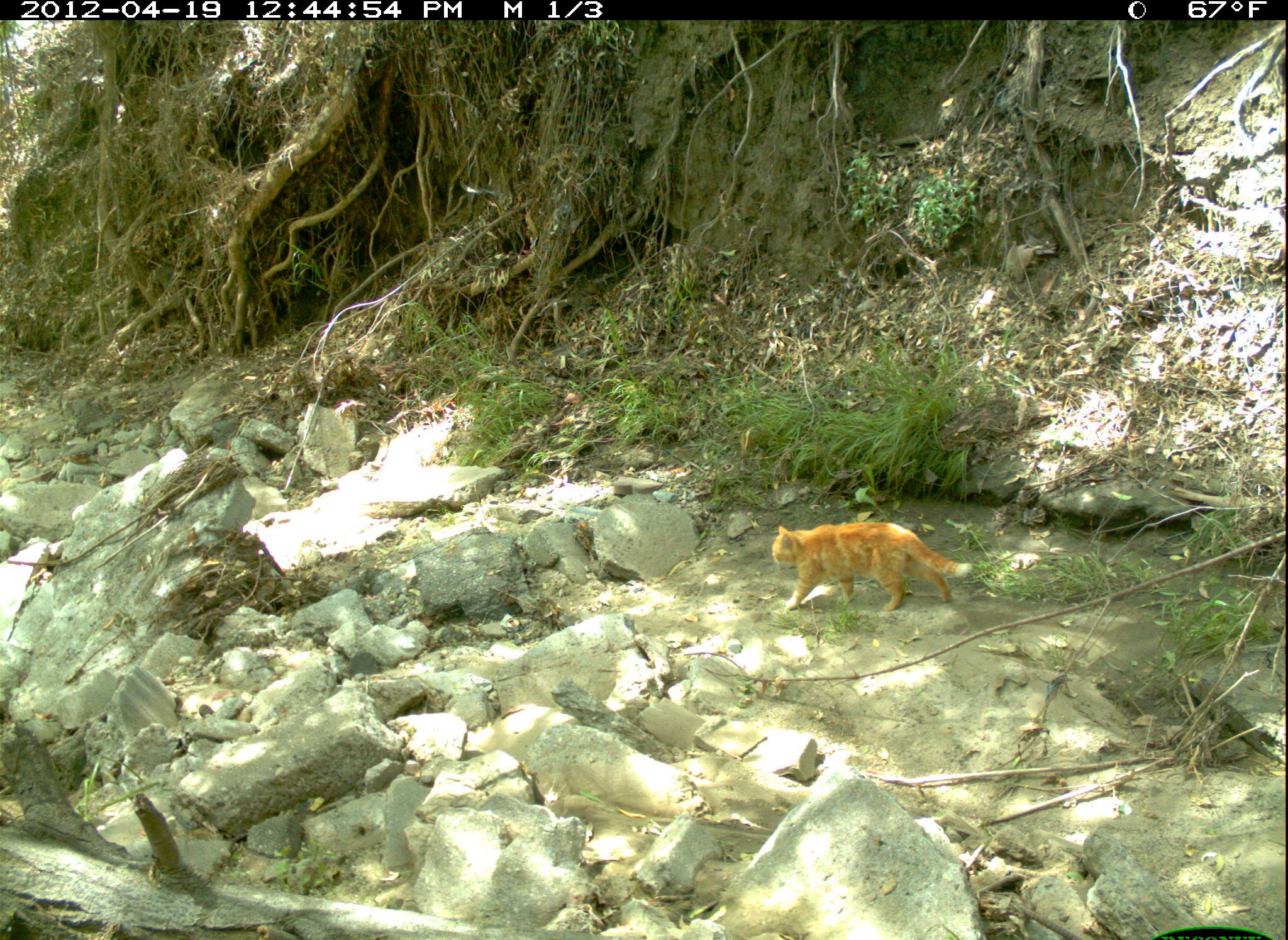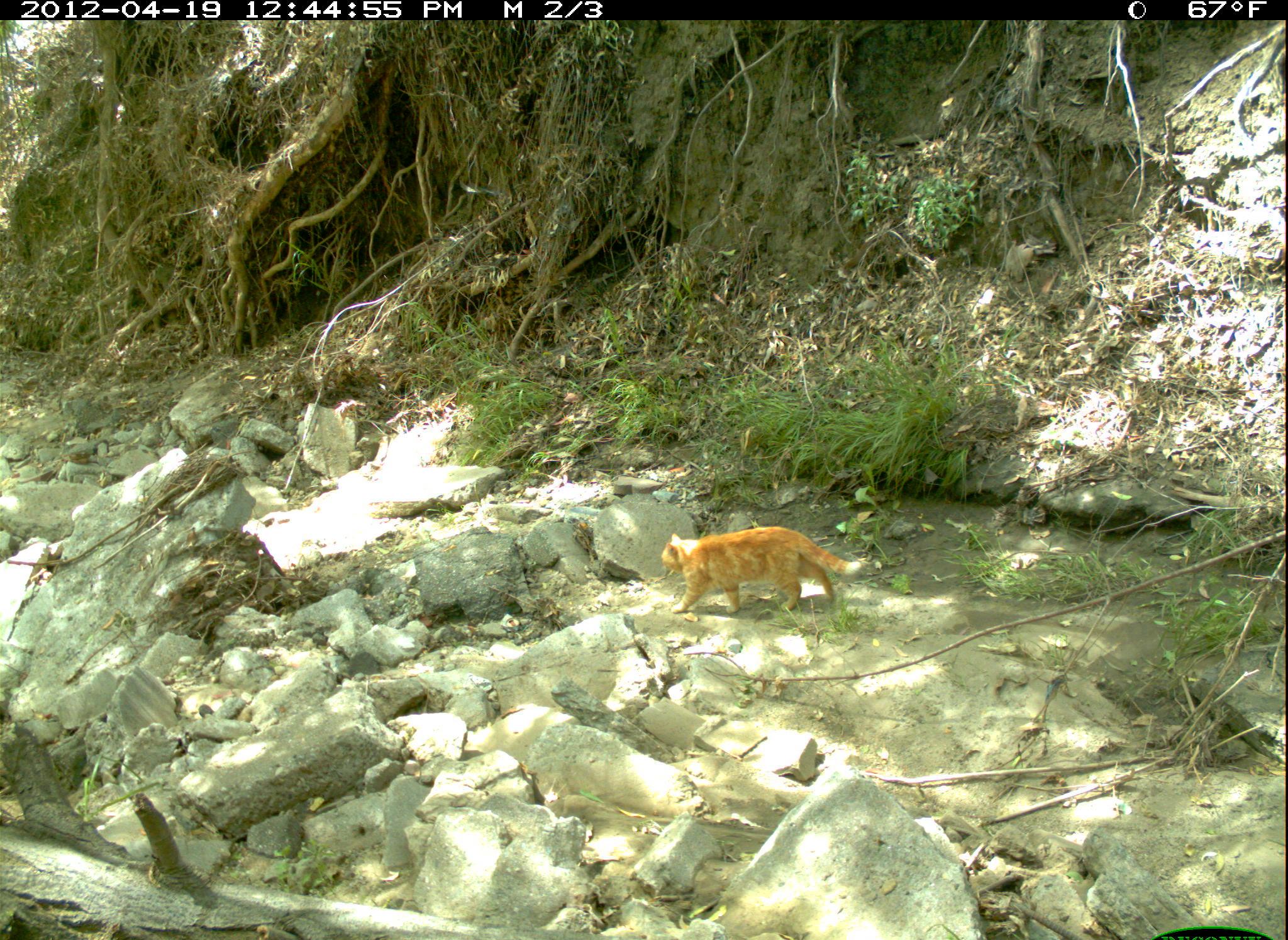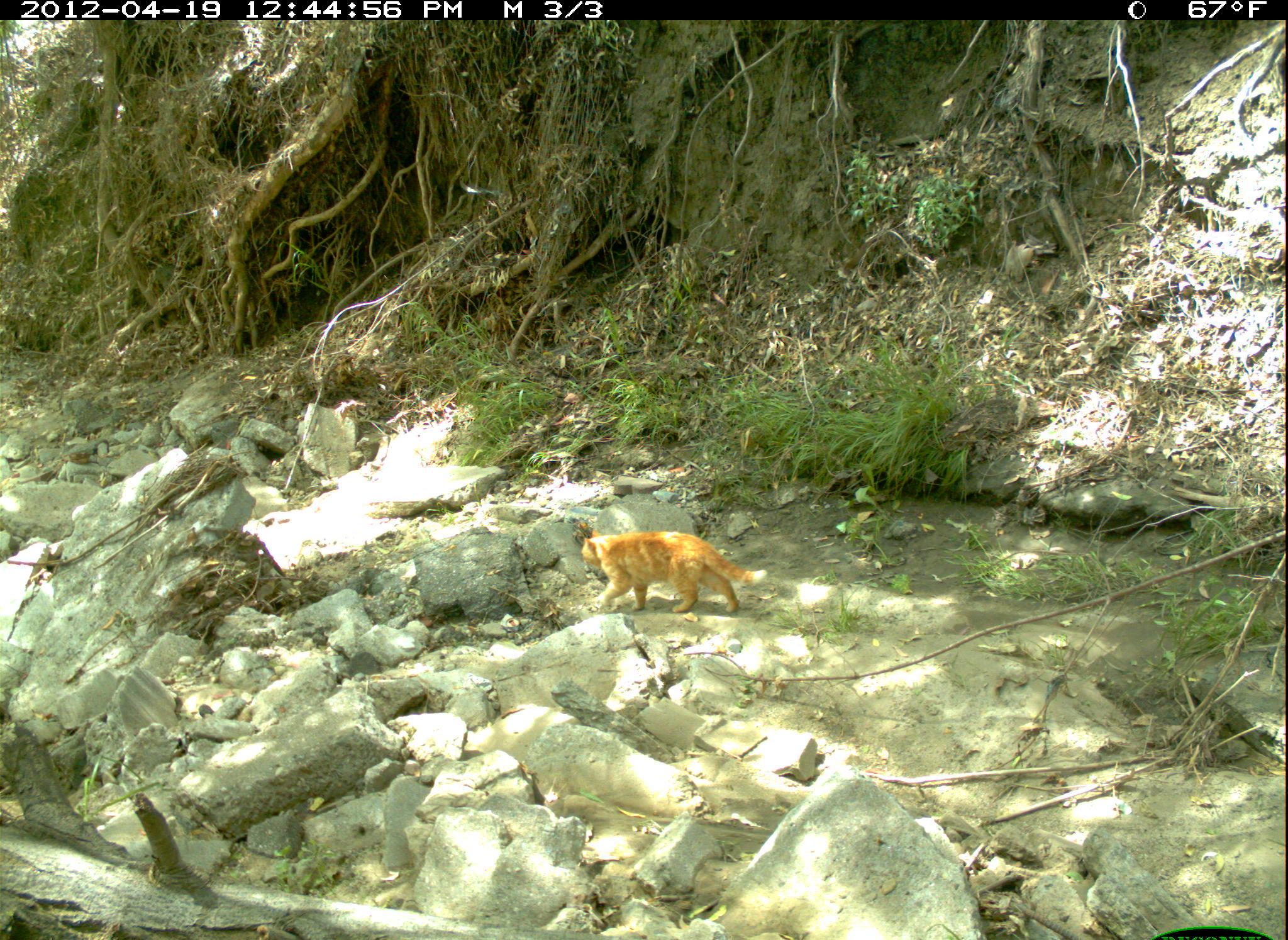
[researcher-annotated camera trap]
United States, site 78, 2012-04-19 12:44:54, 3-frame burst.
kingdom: Animalia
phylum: Chordata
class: Mammalia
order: Carnivora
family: Felidae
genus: Felis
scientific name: Felis catus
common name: cat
Cat (Felis catus).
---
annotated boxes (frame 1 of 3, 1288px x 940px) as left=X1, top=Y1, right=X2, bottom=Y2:
cat: left=737, top=501, right=974, bottom=641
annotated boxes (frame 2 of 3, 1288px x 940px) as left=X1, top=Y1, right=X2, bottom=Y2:
cat: left=641, top=511, right=895, bottom=651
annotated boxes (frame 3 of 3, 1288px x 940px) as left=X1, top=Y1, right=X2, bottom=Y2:
cat: left=575, top=509, right=786, bottom=636